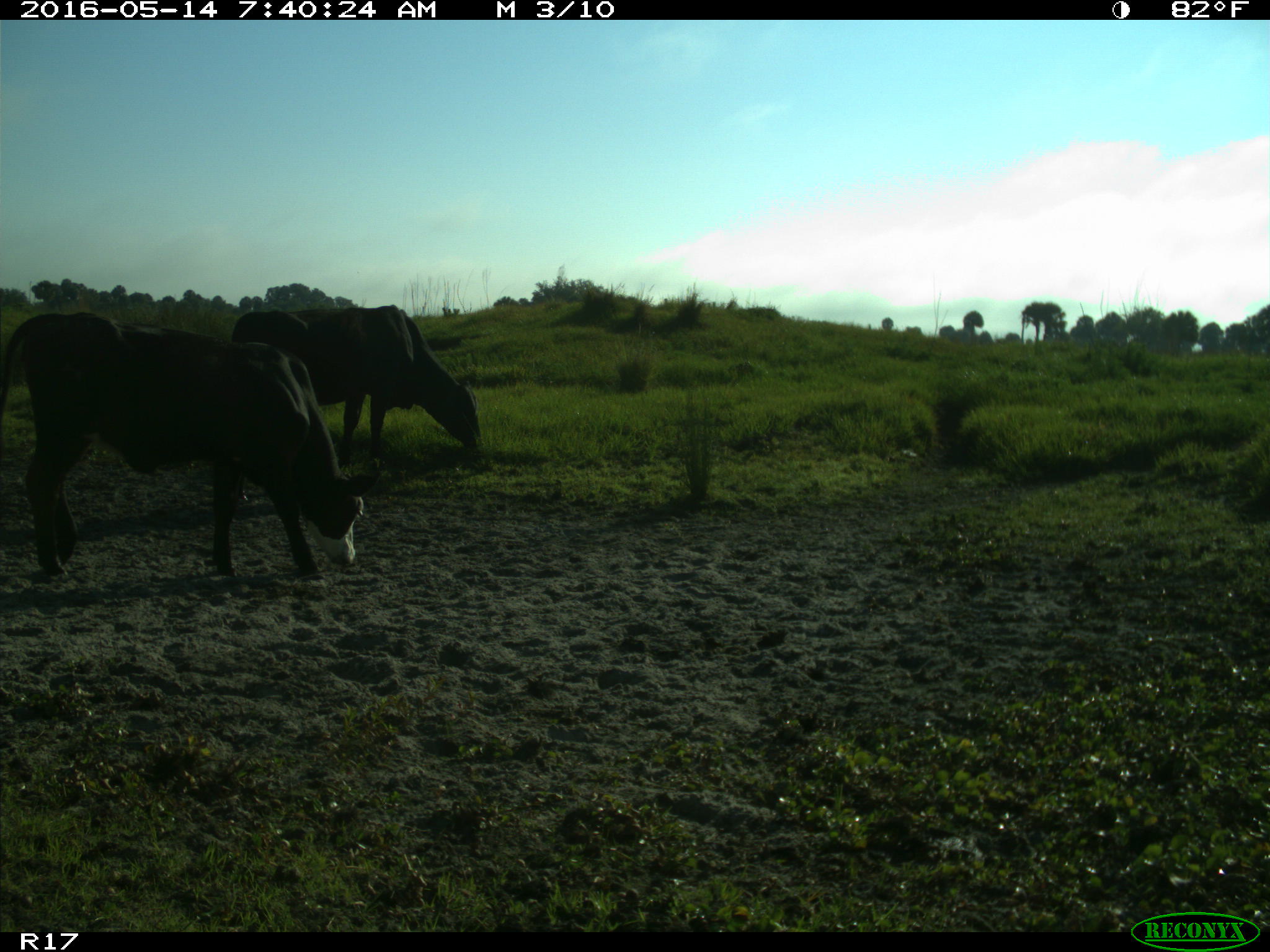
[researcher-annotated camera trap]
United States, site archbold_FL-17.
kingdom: Animalia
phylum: Chordata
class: Mammalia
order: Artiodactyla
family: Bovidae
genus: Bos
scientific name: Bos taurus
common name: domestic cow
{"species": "Bos taurus (domestic cow)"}